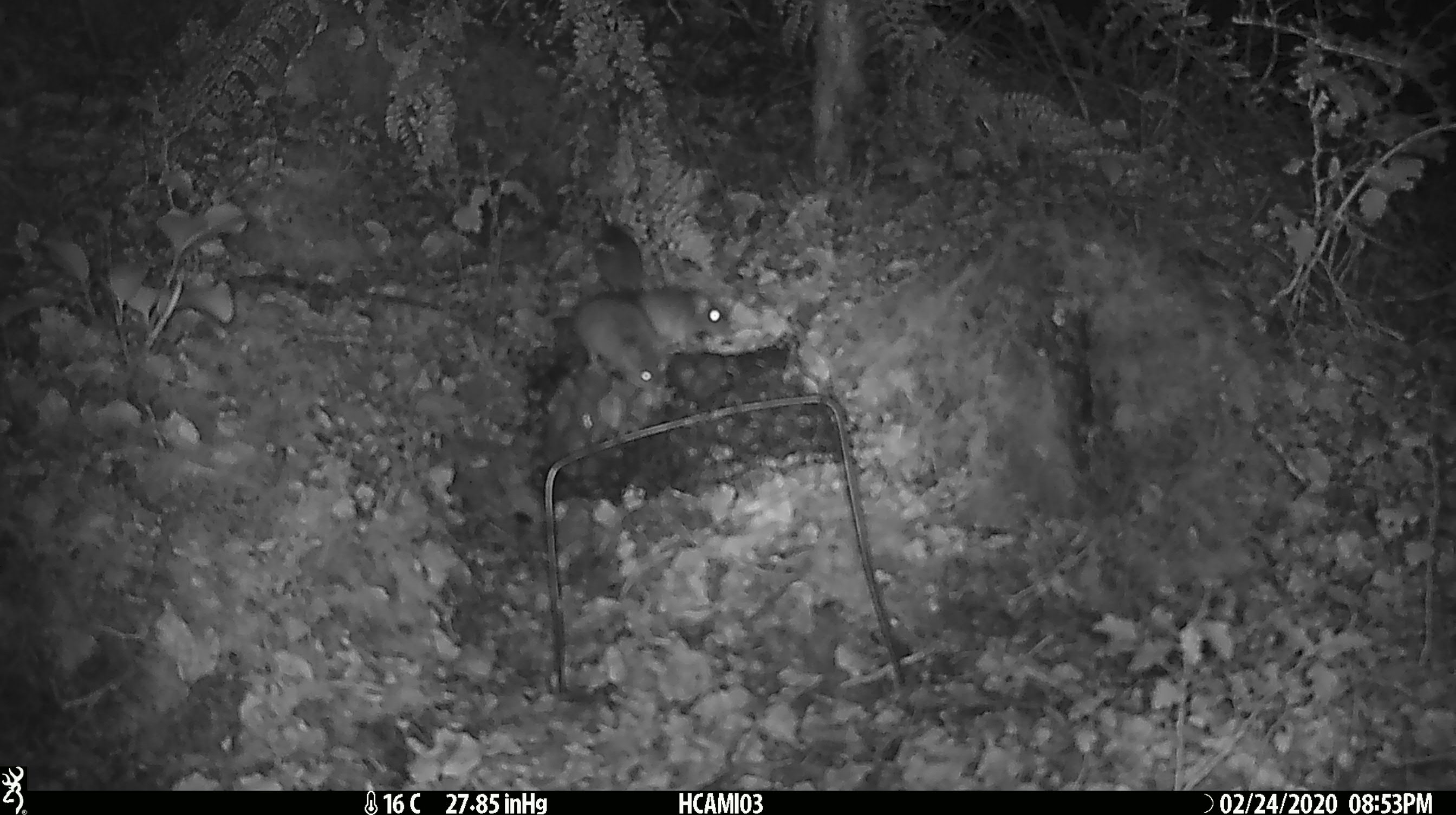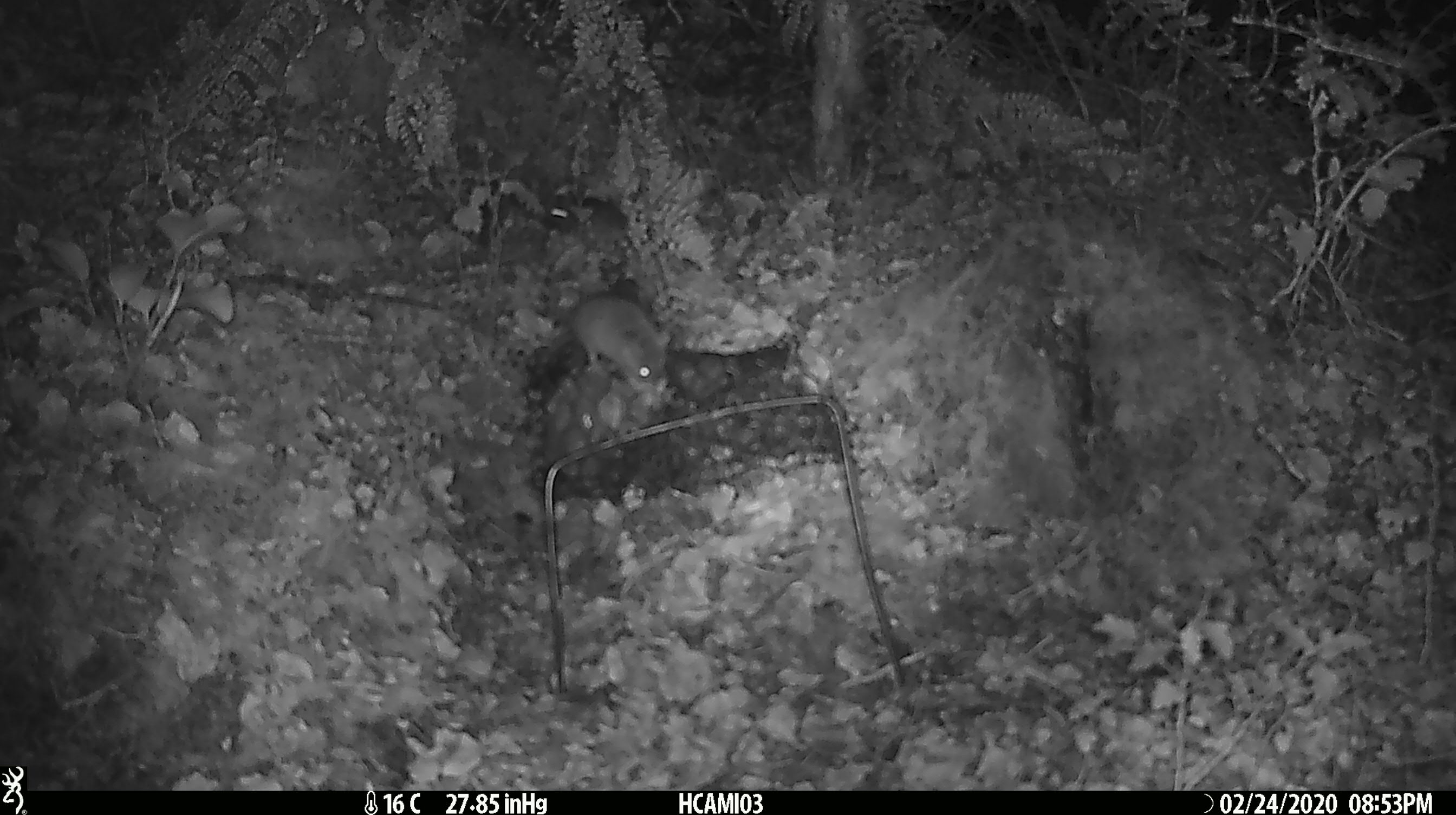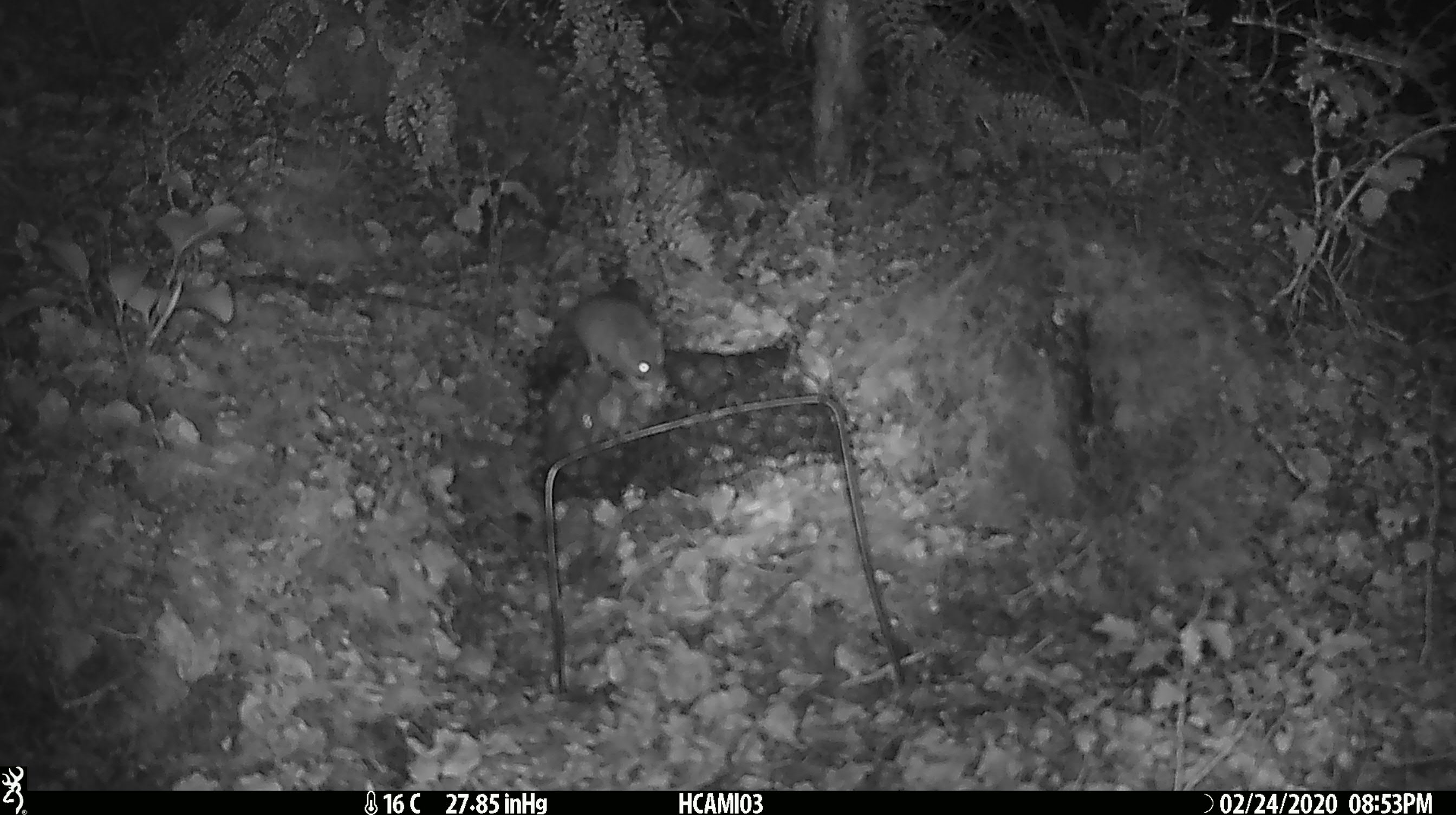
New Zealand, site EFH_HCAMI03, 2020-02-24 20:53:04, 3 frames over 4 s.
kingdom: Animalia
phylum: Chordata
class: Mammalia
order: Rodentia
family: Muridae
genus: Mus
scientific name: Mus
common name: mouse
Mouse (Mus).